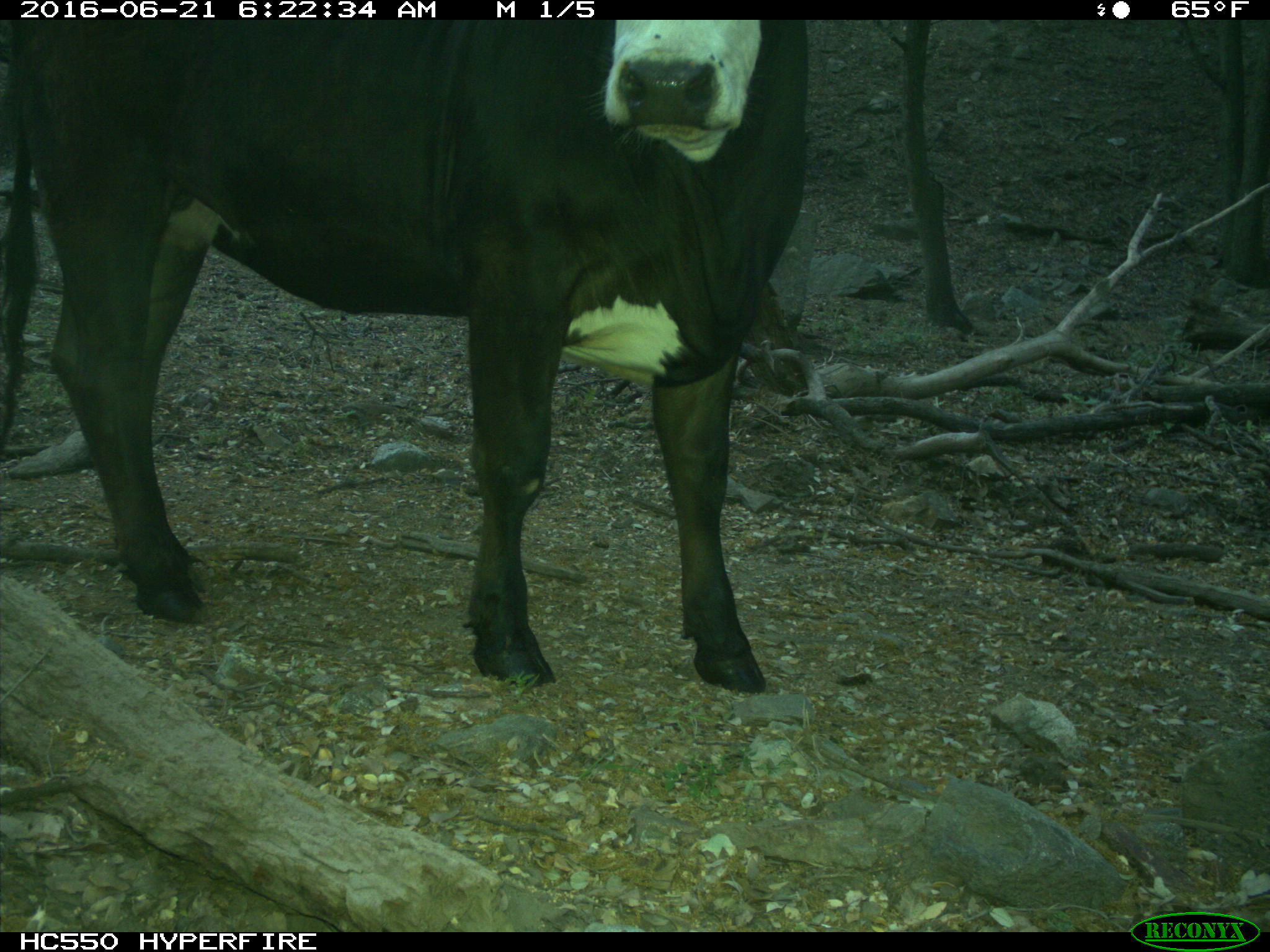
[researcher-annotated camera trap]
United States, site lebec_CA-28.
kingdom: Animalia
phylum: Chordata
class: Mammalia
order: Artiodactyla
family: Bovidae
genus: Bos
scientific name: Bos taurus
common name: domestic cow